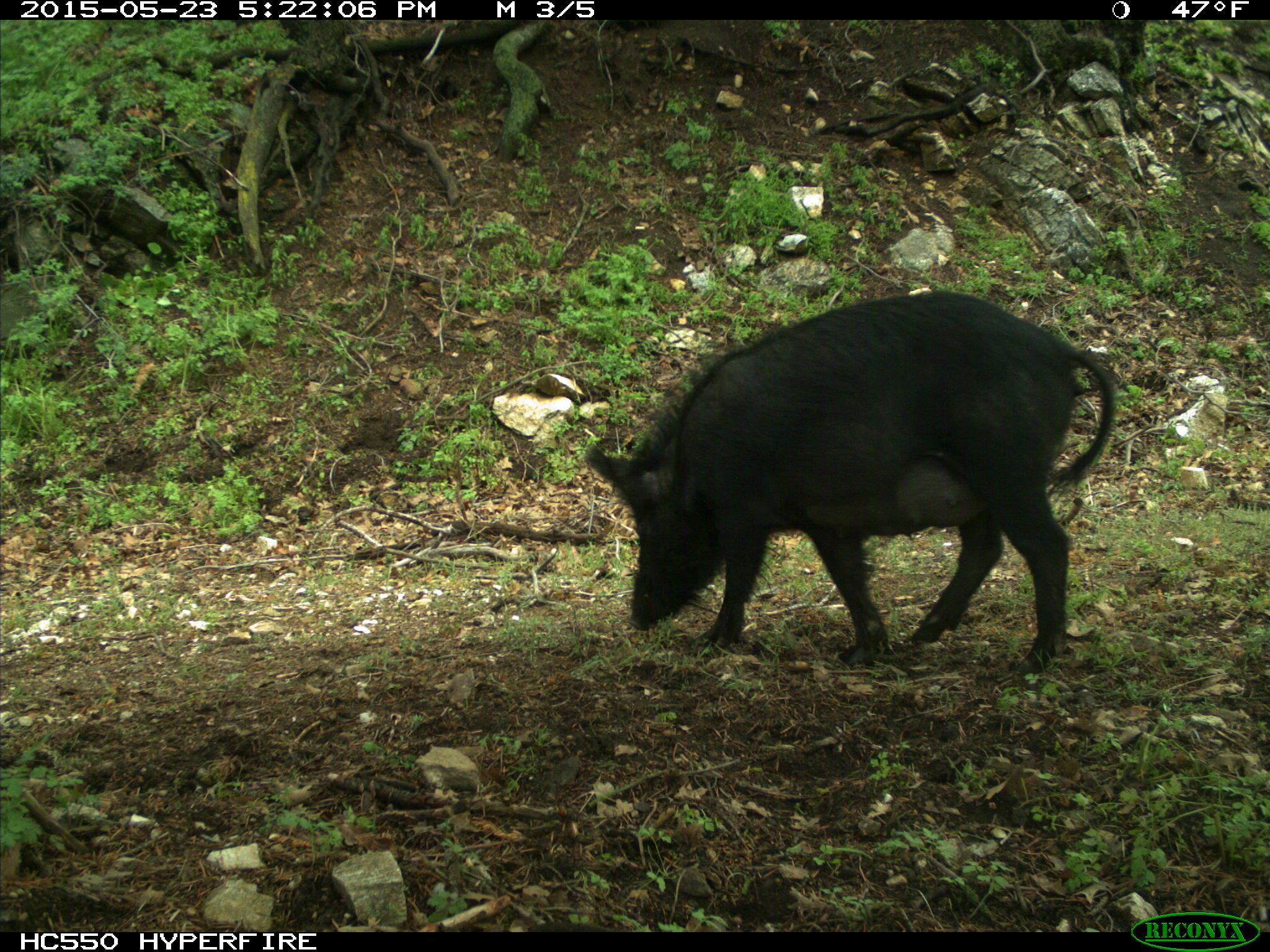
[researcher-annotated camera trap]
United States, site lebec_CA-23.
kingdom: Animalia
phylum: Chordata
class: Mammalia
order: Artiodactyla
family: Suidae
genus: Sus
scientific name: Sus scrofa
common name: wild boar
Sus scrofa (wild boar).